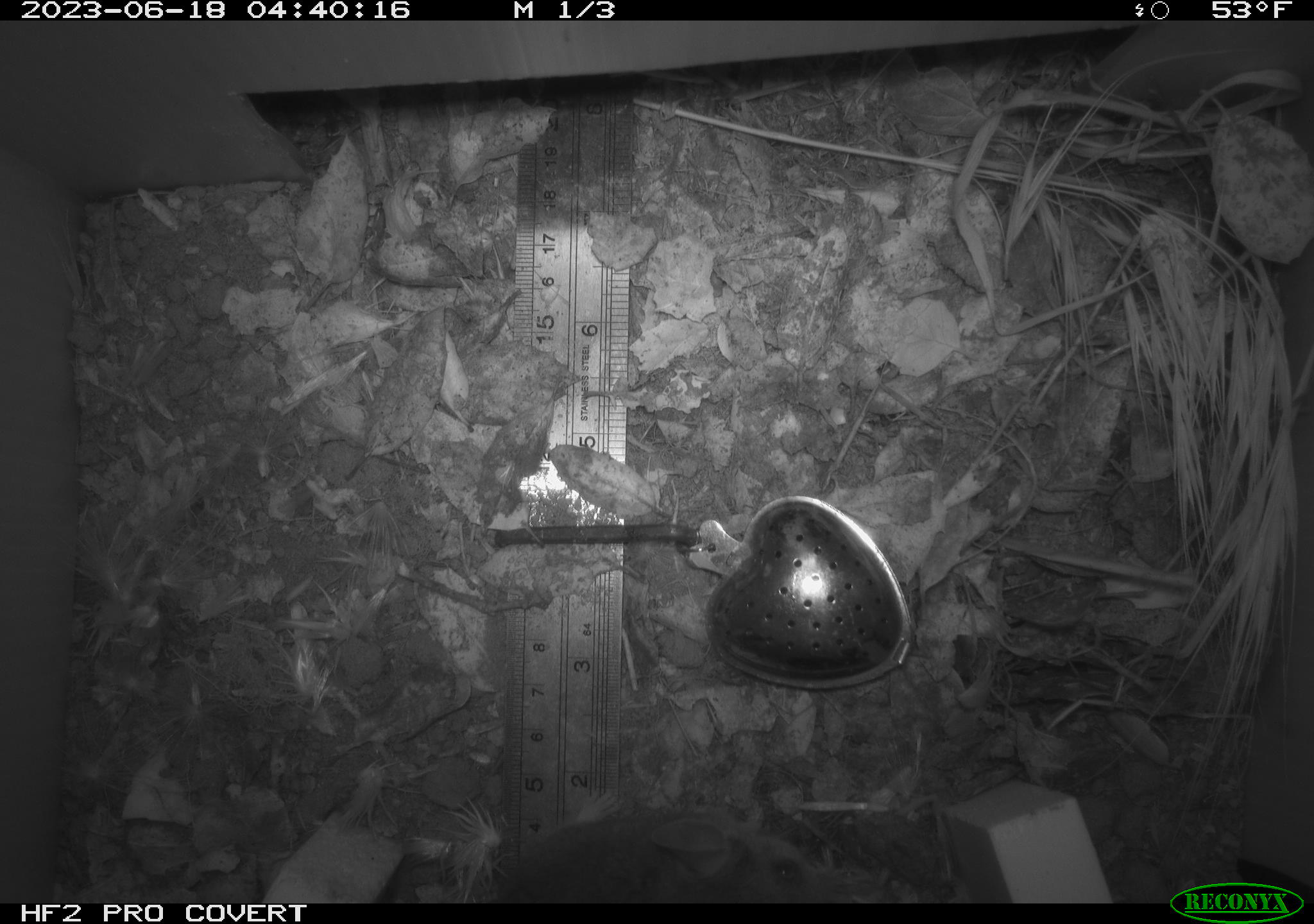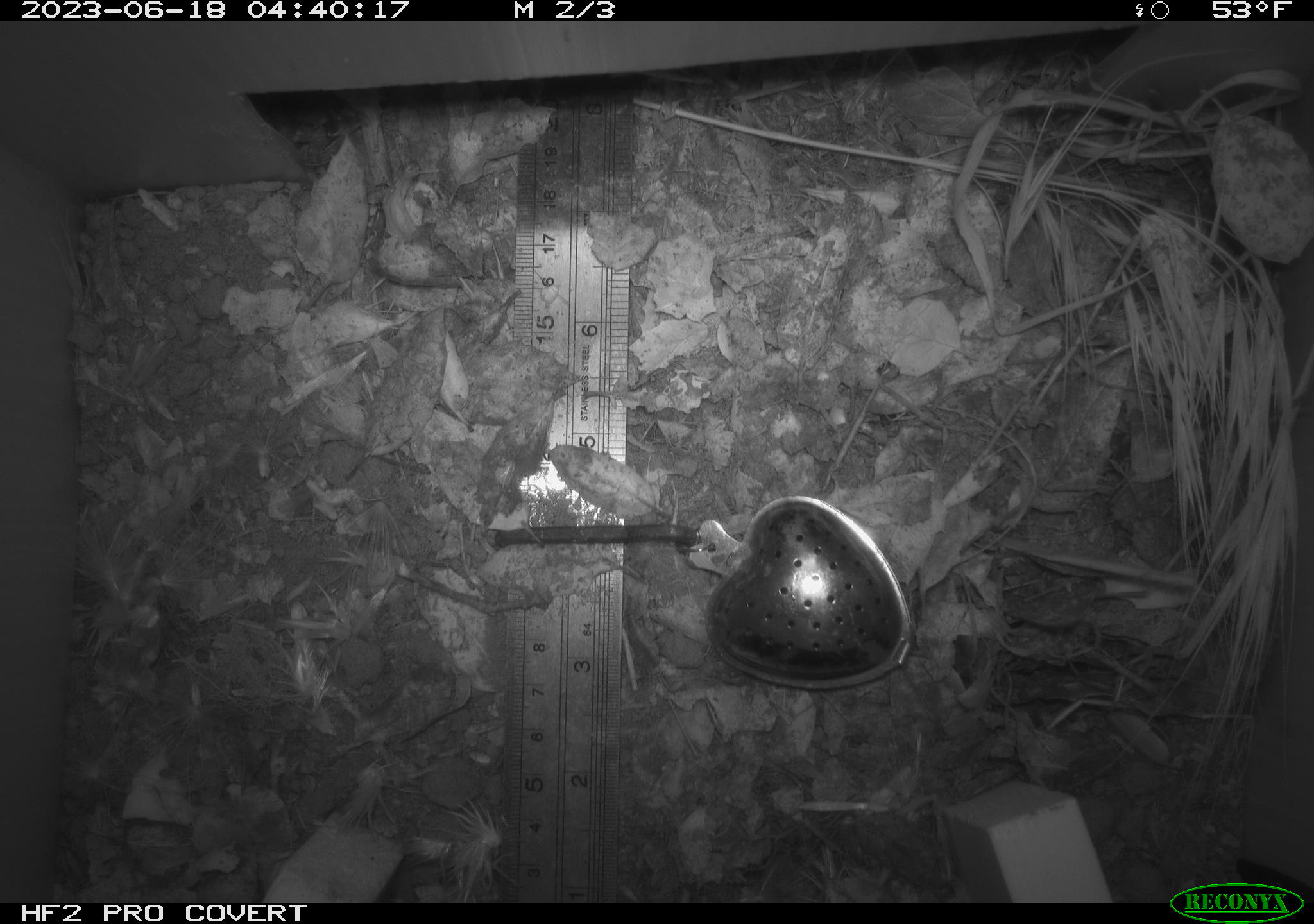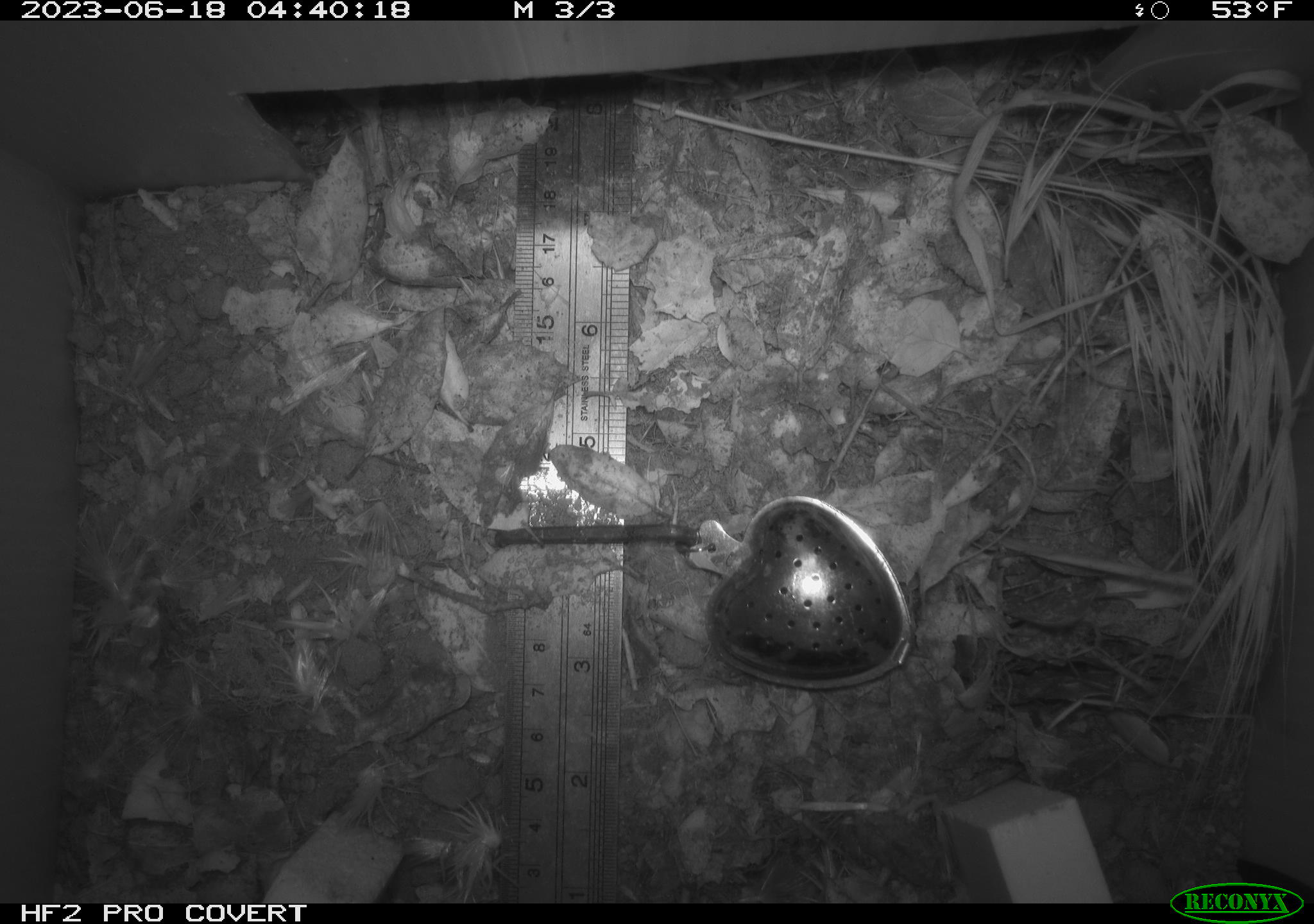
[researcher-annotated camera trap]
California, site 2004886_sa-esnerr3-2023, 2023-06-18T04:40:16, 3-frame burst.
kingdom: Animalia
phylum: Chordata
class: Mammalia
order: Rodentia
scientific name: Rodentia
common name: mouse species